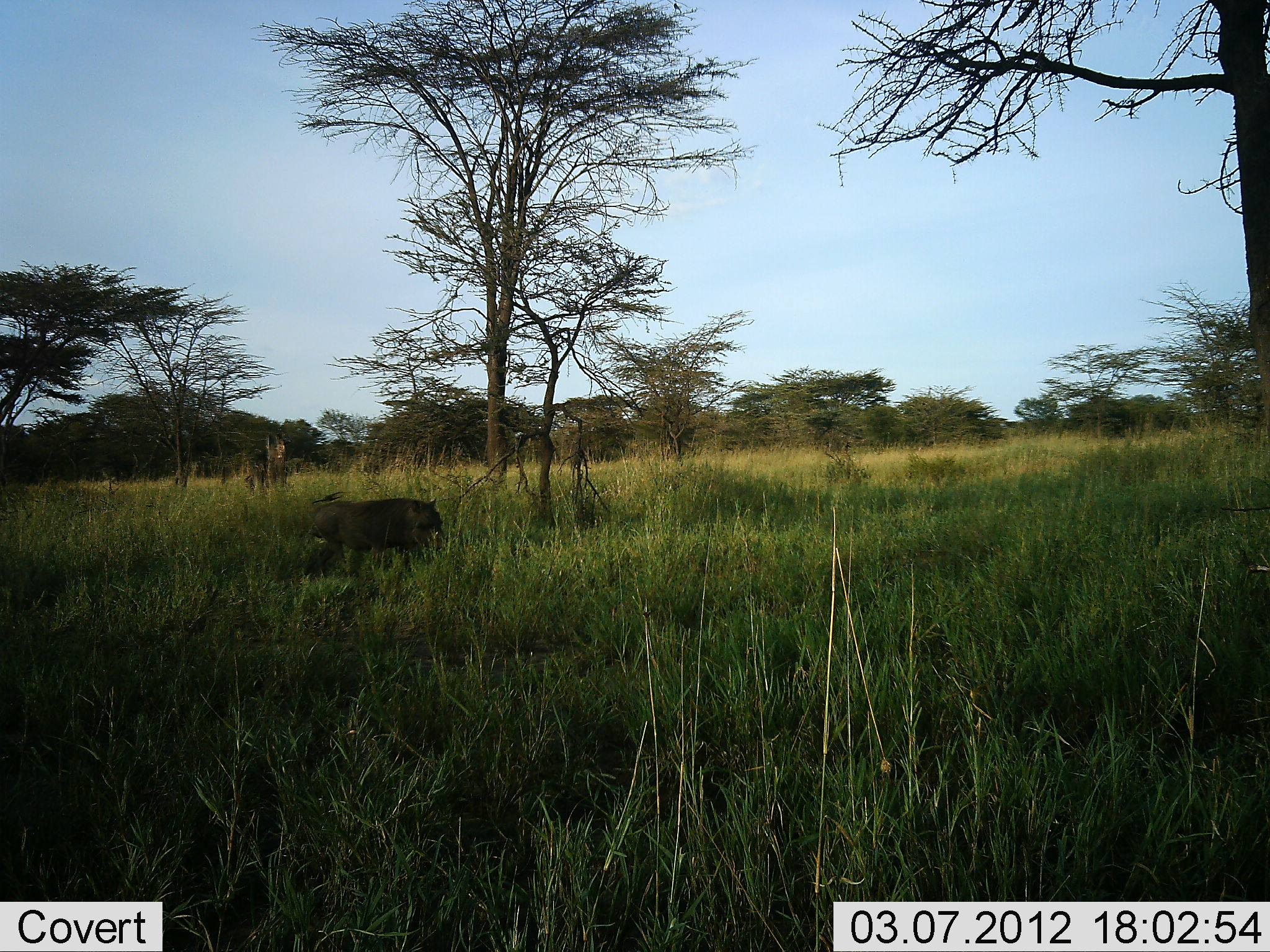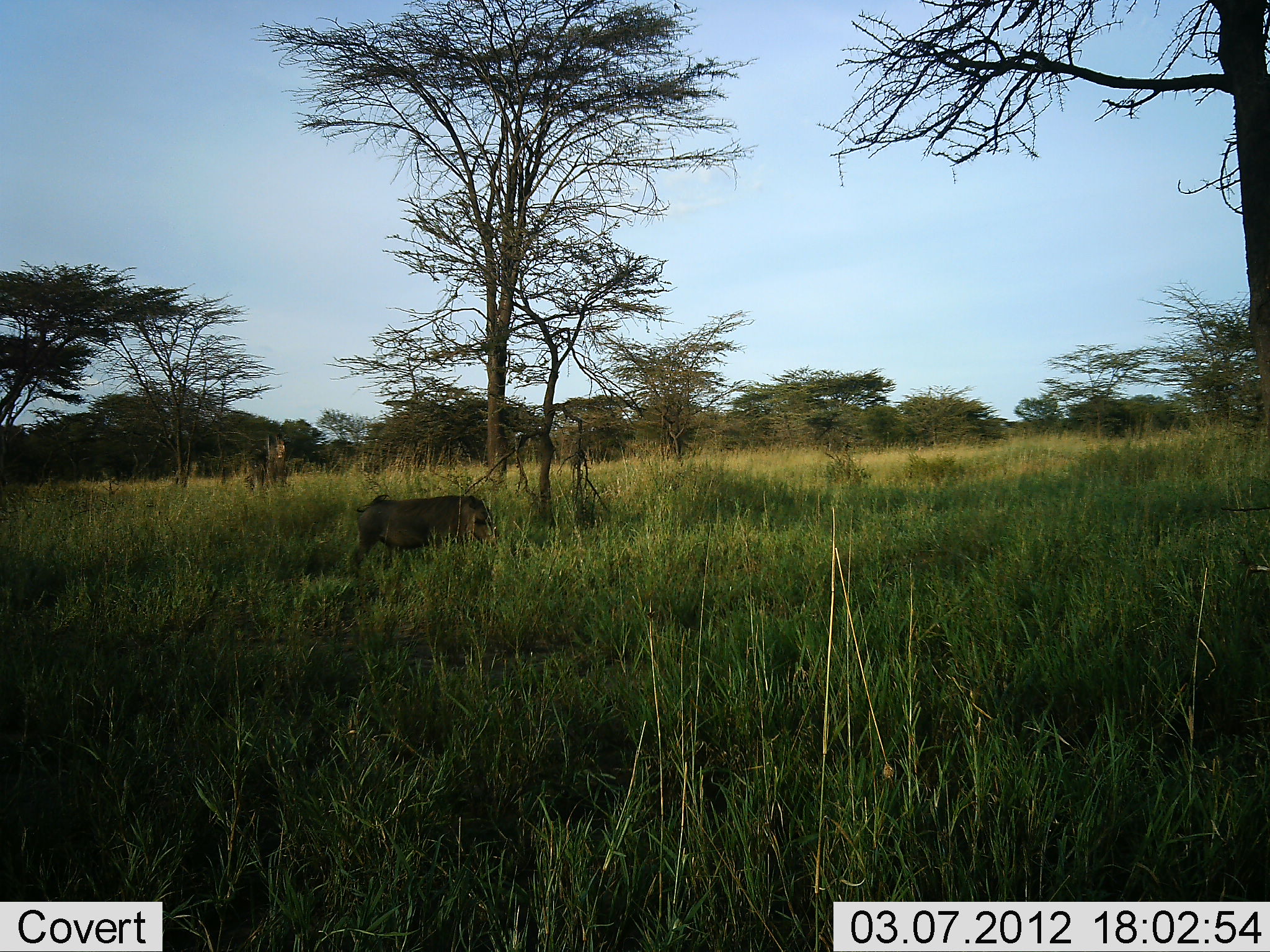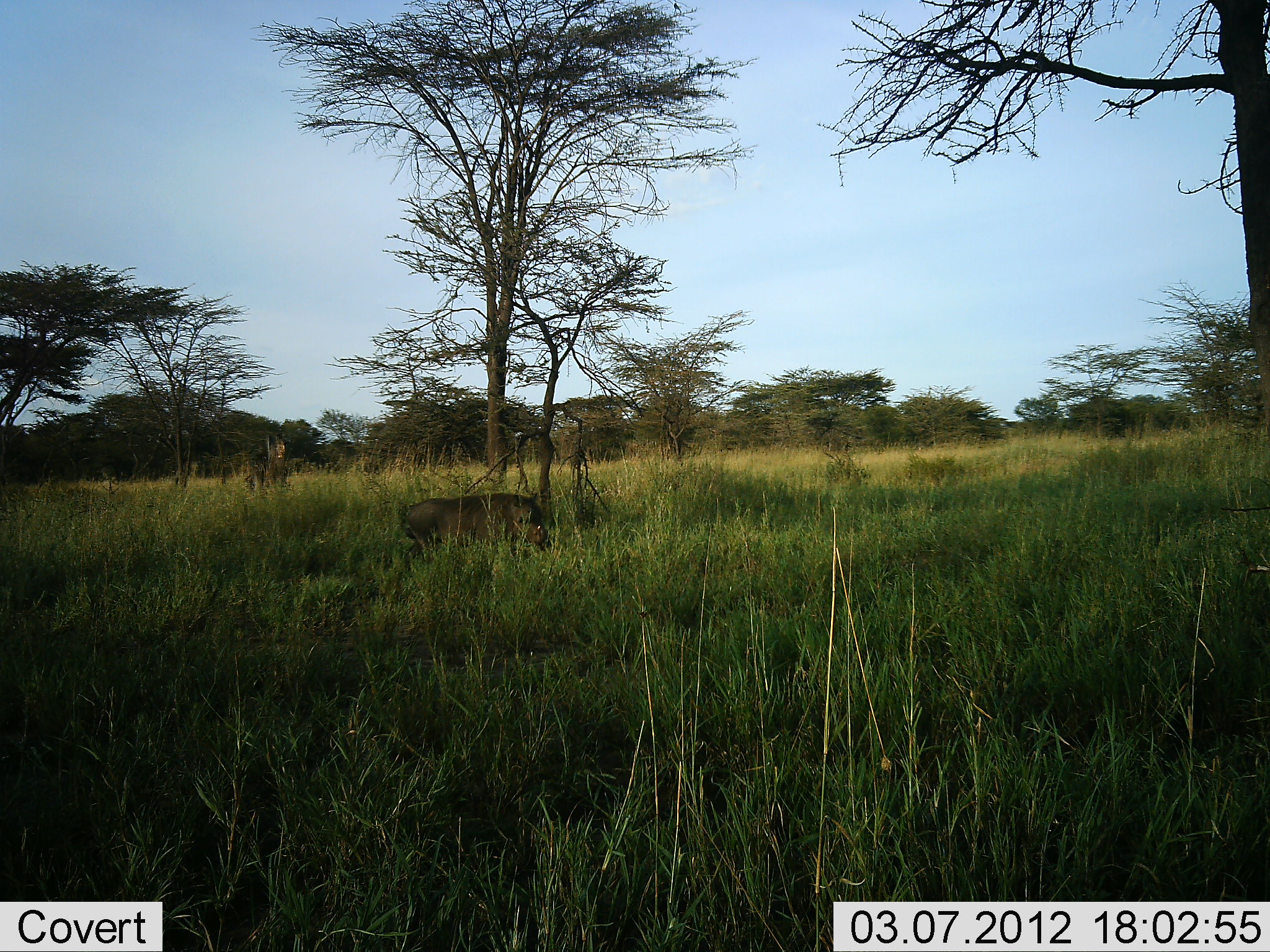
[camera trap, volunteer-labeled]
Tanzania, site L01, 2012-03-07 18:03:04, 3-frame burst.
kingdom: Animalia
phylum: Chordata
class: Mammalia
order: Artiodactyla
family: Suidae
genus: Phacochoerus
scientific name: Phacochoerus africanus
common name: warthog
Warthog (Phacochoerus africanus), count 1. Behavior (volunteer vote fractions): standing 6%, resting 0%, moving 89%, interacting 0%. Young present (vote fraction): 0%. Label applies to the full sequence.